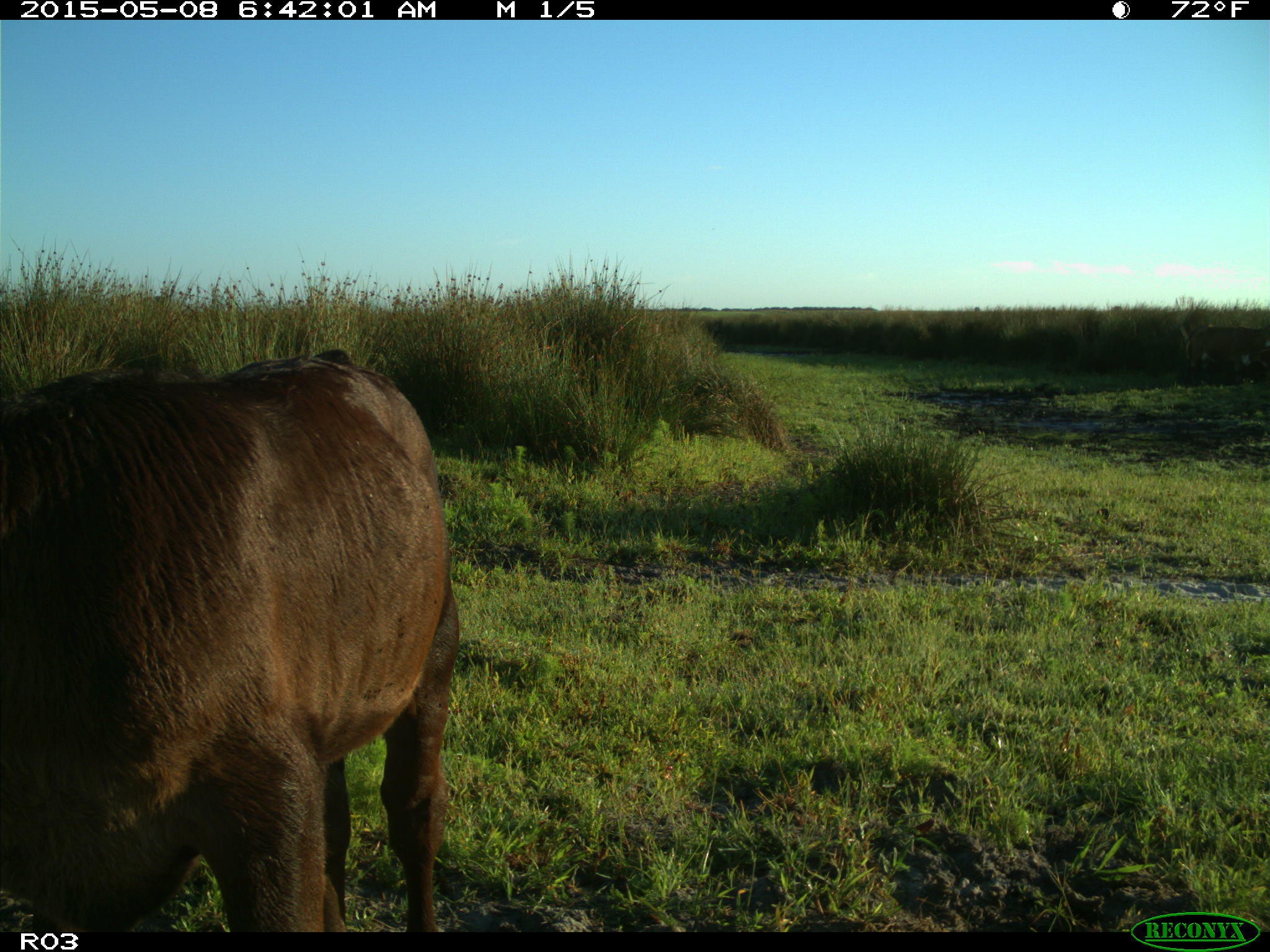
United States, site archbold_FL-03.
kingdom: Animalia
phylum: Chordata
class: Mammalia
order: Artiodactyla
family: Bovidae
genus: Bos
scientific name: Bos taurus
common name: domestic cow